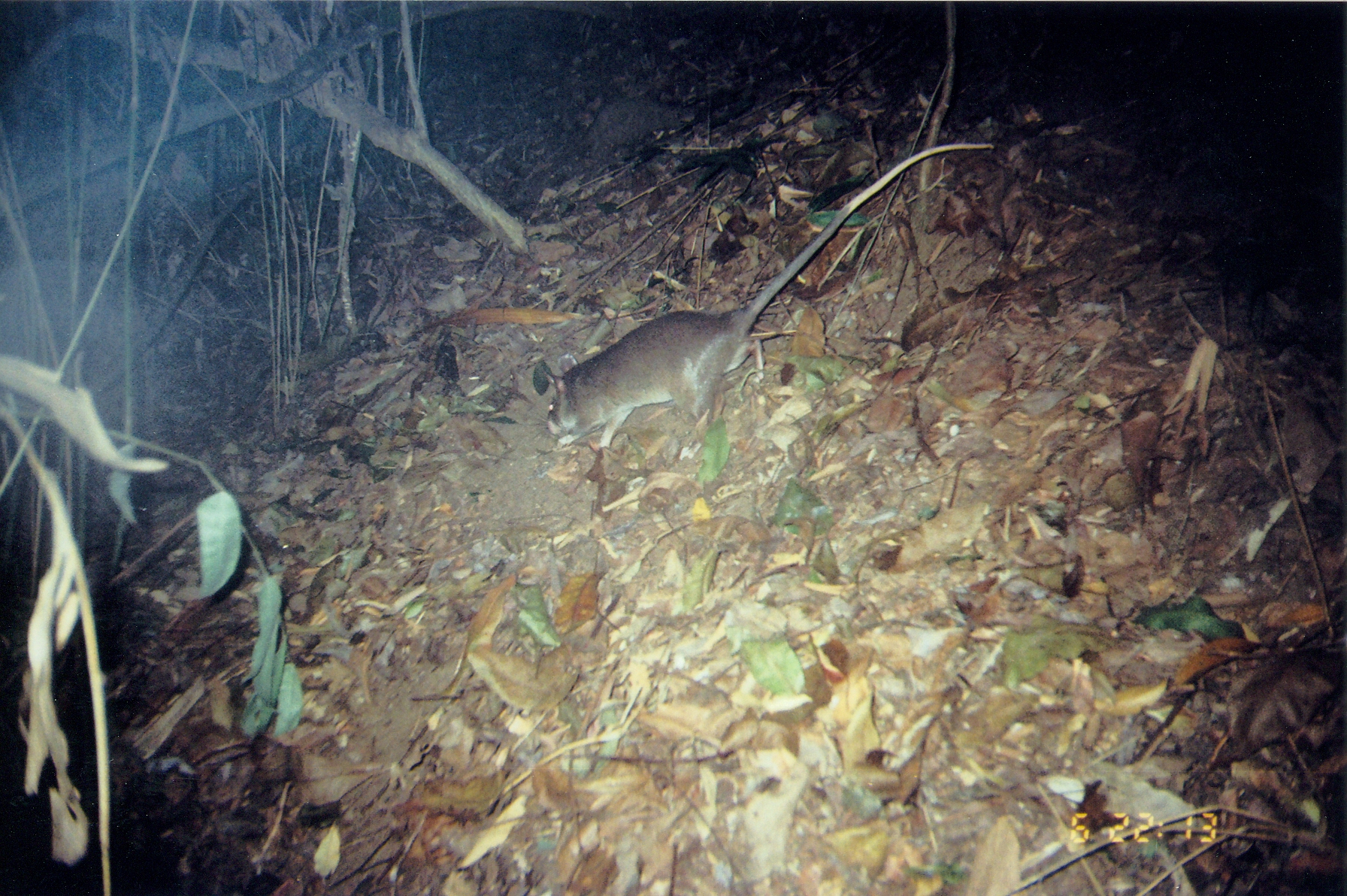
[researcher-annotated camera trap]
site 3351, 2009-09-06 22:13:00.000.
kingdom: Animalia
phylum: Chordata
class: Mammalia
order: Rodentia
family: Nesomyidae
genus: Cricetomys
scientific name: Cricetomys gambianus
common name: african giant pouched rat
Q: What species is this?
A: Cricetomys gambianus (african giant pouched rat).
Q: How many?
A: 1.